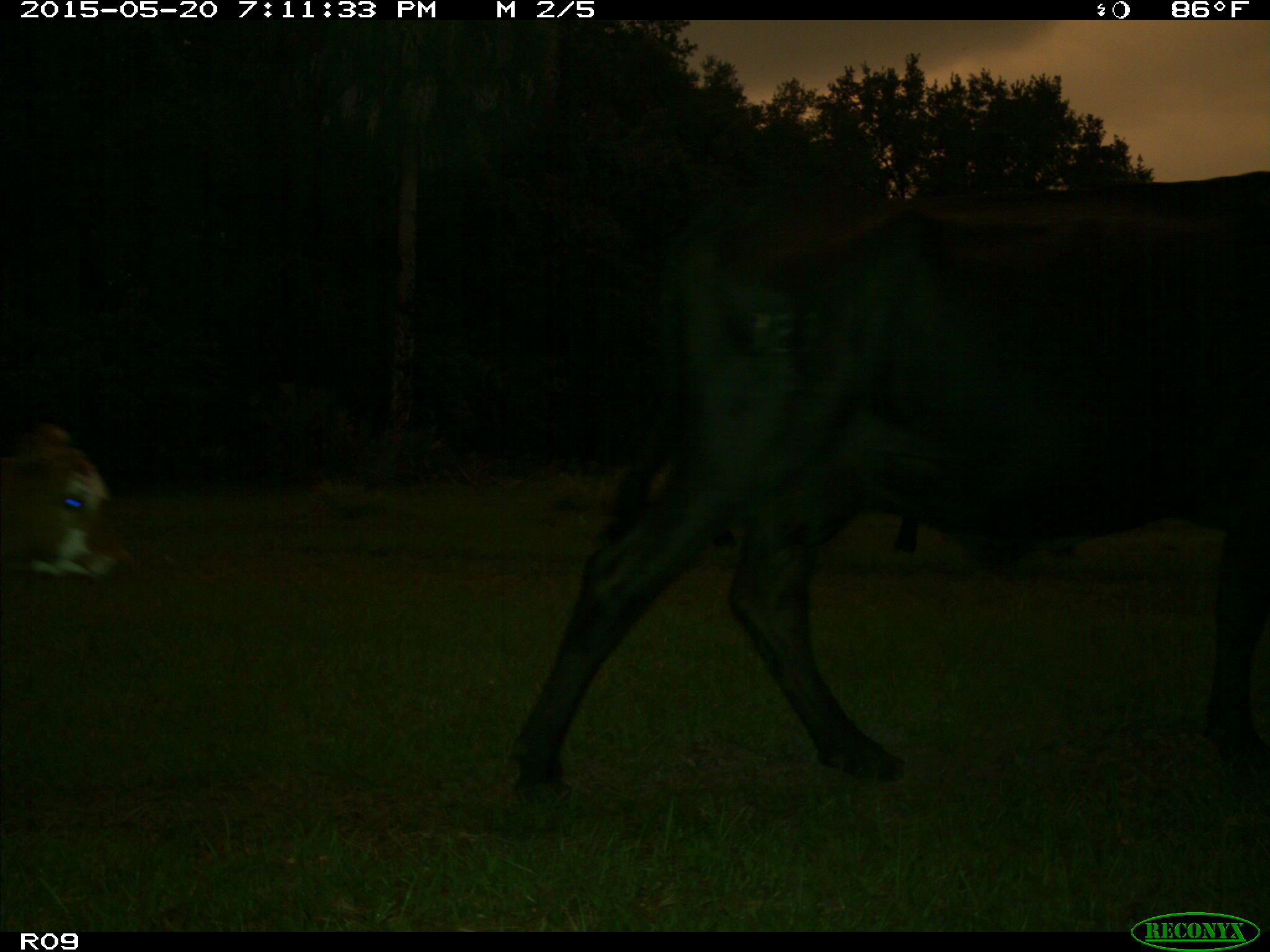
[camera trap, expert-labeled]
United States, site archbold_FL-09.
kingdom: Animalia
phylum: Chordata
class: Mammalia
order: Artiodactyla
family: Bovidae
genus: Bos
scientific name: Bos taurus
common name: domestic cow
Bos taurus (domestic cow).